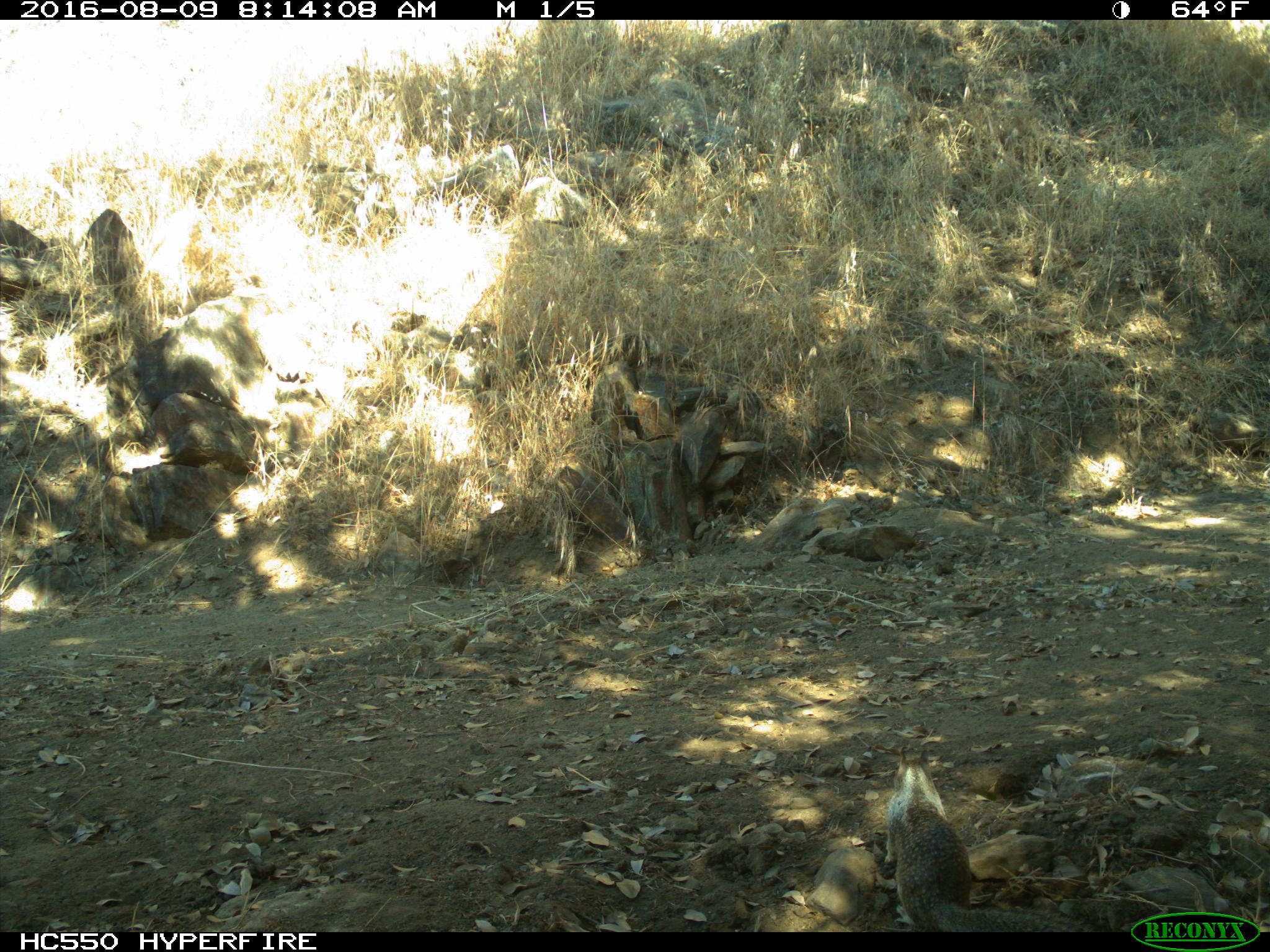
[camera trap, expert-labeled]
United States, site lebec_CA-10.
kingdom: Animalia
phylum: Chordata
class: Mammalia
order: Rodentia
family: Sciuridae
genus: Otospermophilus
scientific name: Otospermophilus beecheyi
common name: california ground squirrel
Otospermophilus beecheyi (california ground squirrel).